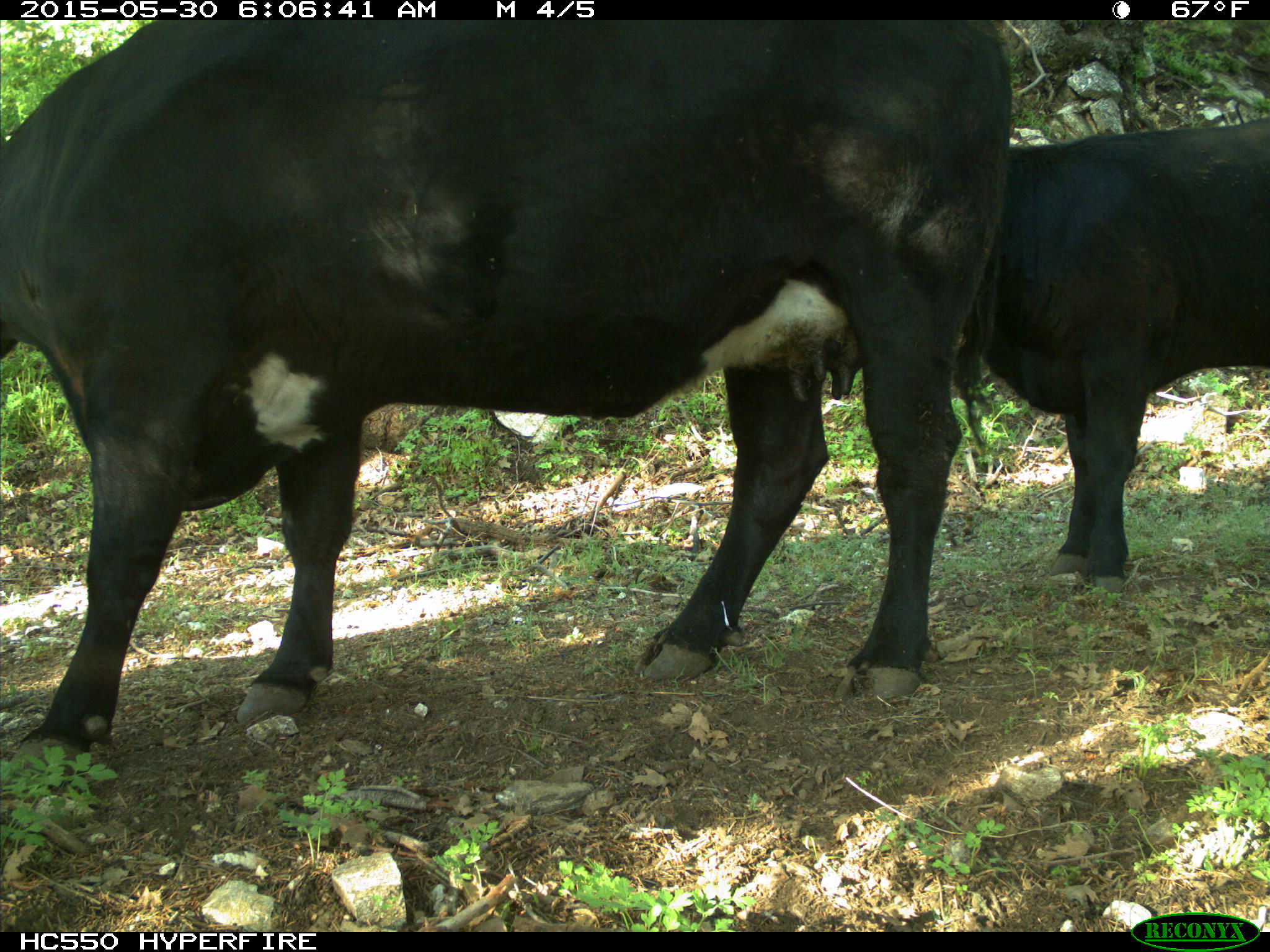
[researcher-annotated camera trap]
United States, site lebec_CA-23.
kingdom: Animalia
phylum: Chordata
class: Mammalia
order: Artiodactyla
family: Bovidae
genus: Bos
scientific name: Bos taurus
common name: domestic cow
Bos taurus (domestic cow).